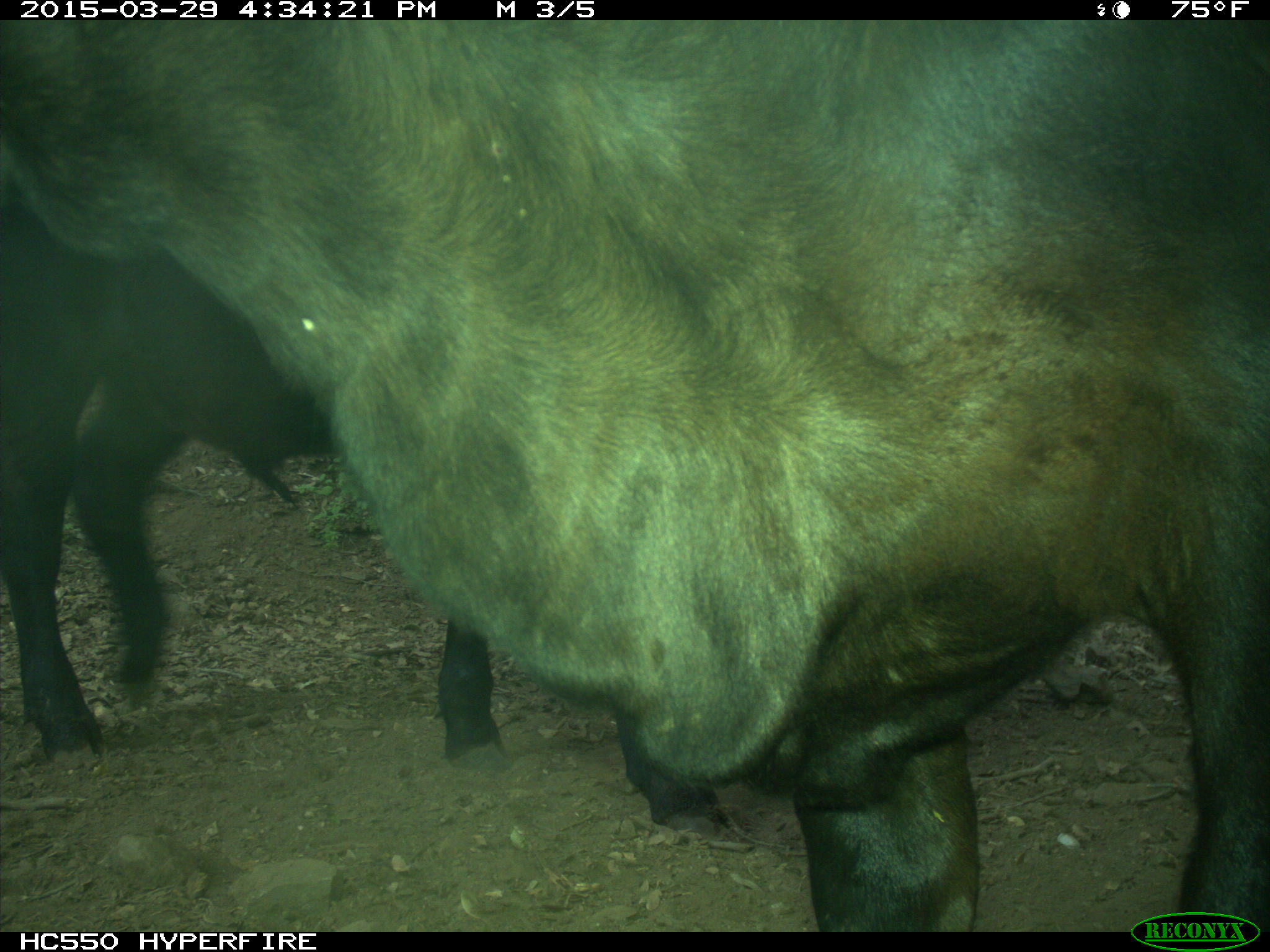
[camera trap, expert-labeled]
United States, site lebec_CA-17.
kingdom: Animalia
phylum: Chordata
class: Mammalia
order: Artiodactyla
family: Bovidae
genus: Bos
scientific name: Bos taurus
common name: domestic cow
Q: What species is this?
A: Bos taurus (domestic cow).